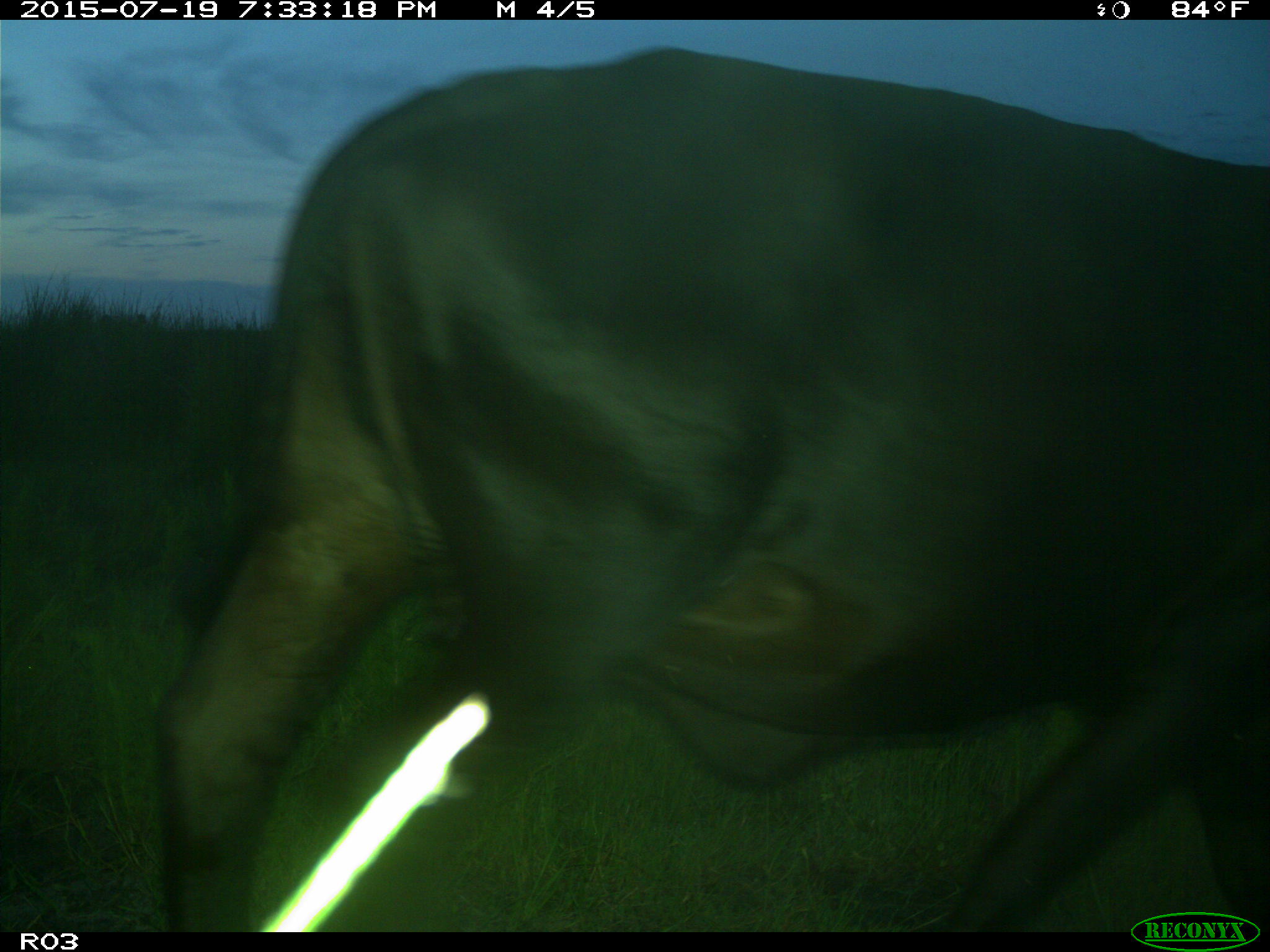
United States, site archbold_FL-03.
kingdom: Animalia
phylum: Chordata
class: Mammalia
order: Artiodactyla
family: Bovidae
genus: Bos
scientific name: Bos taurus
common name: domestic cow